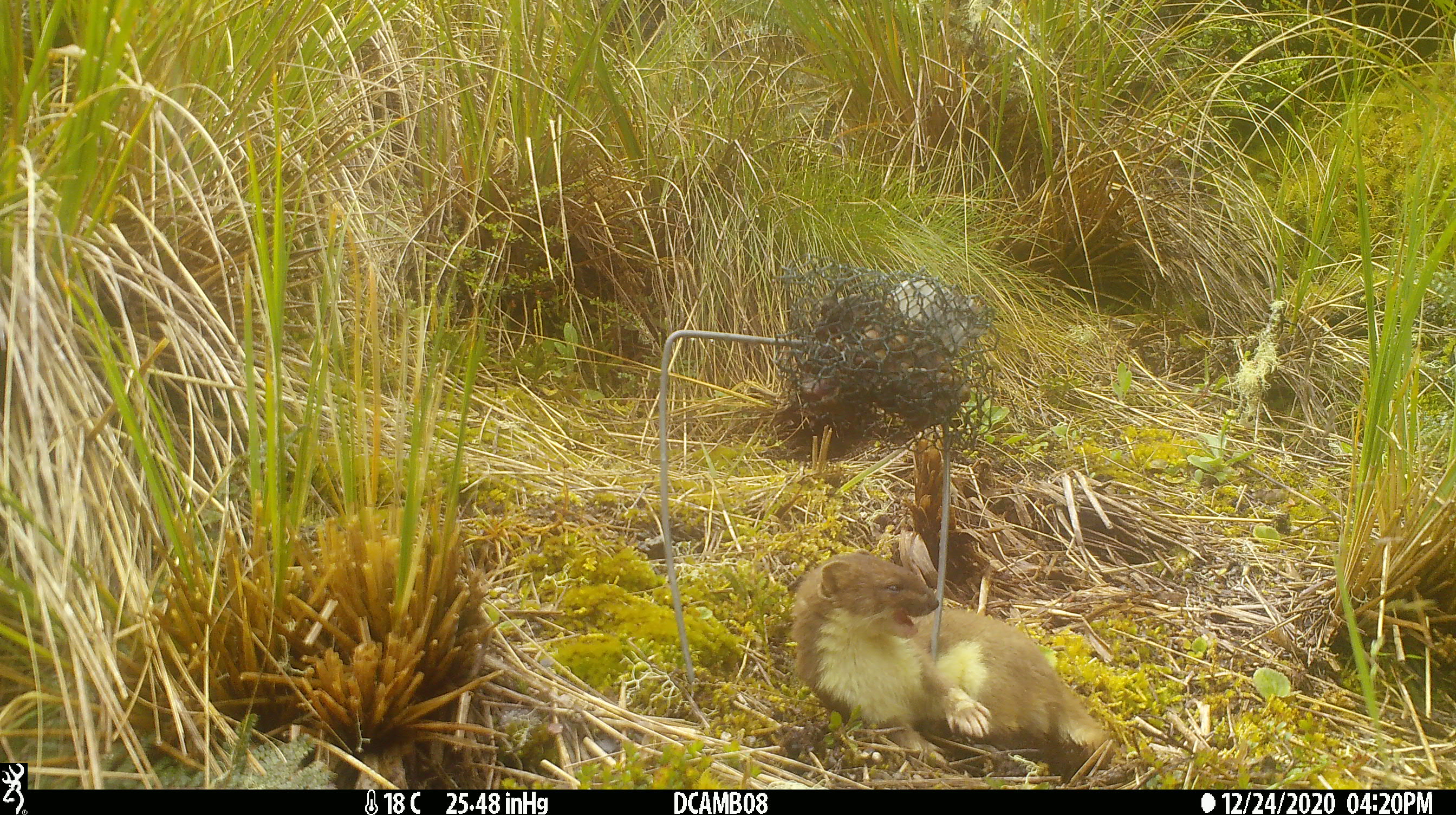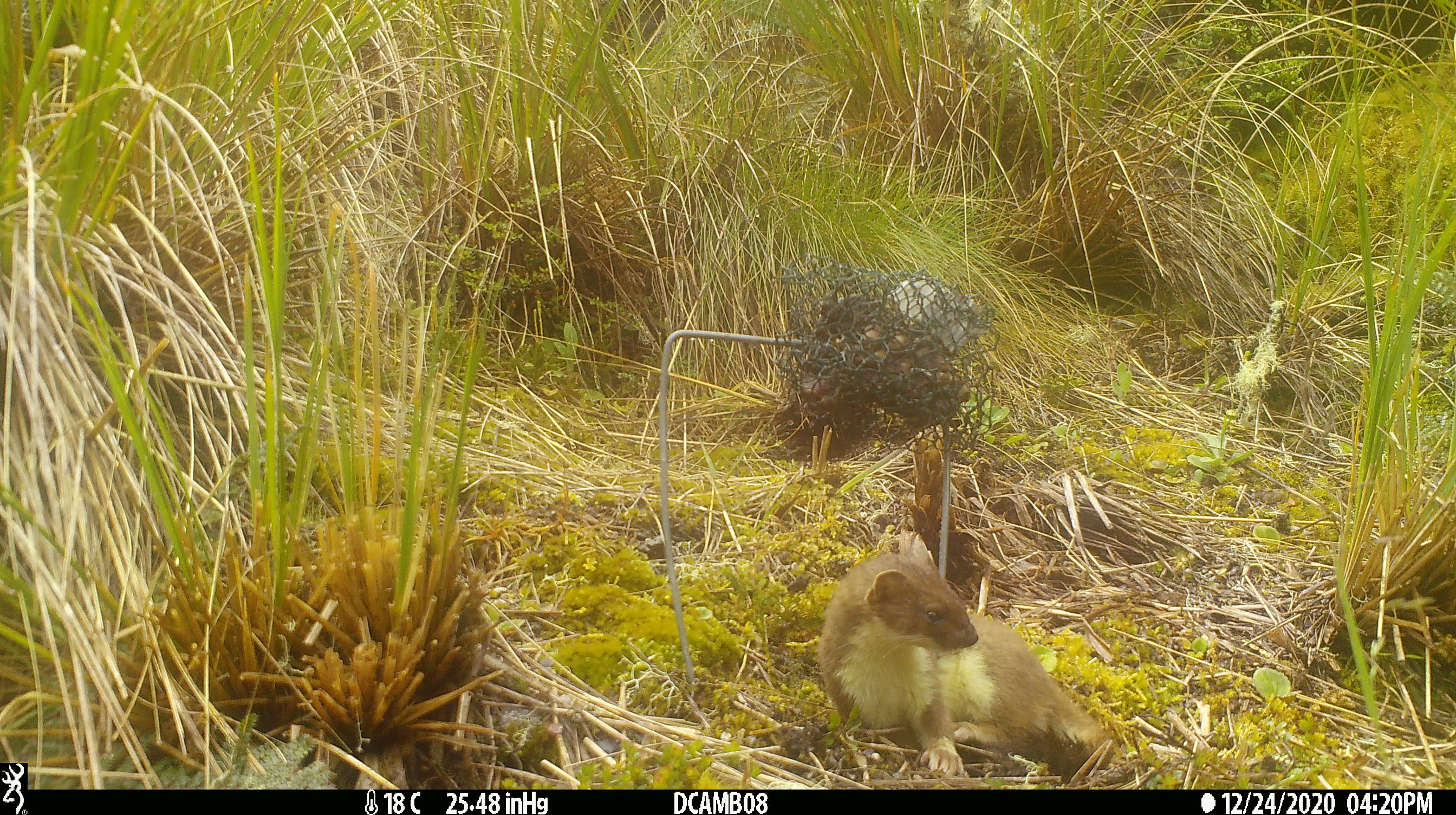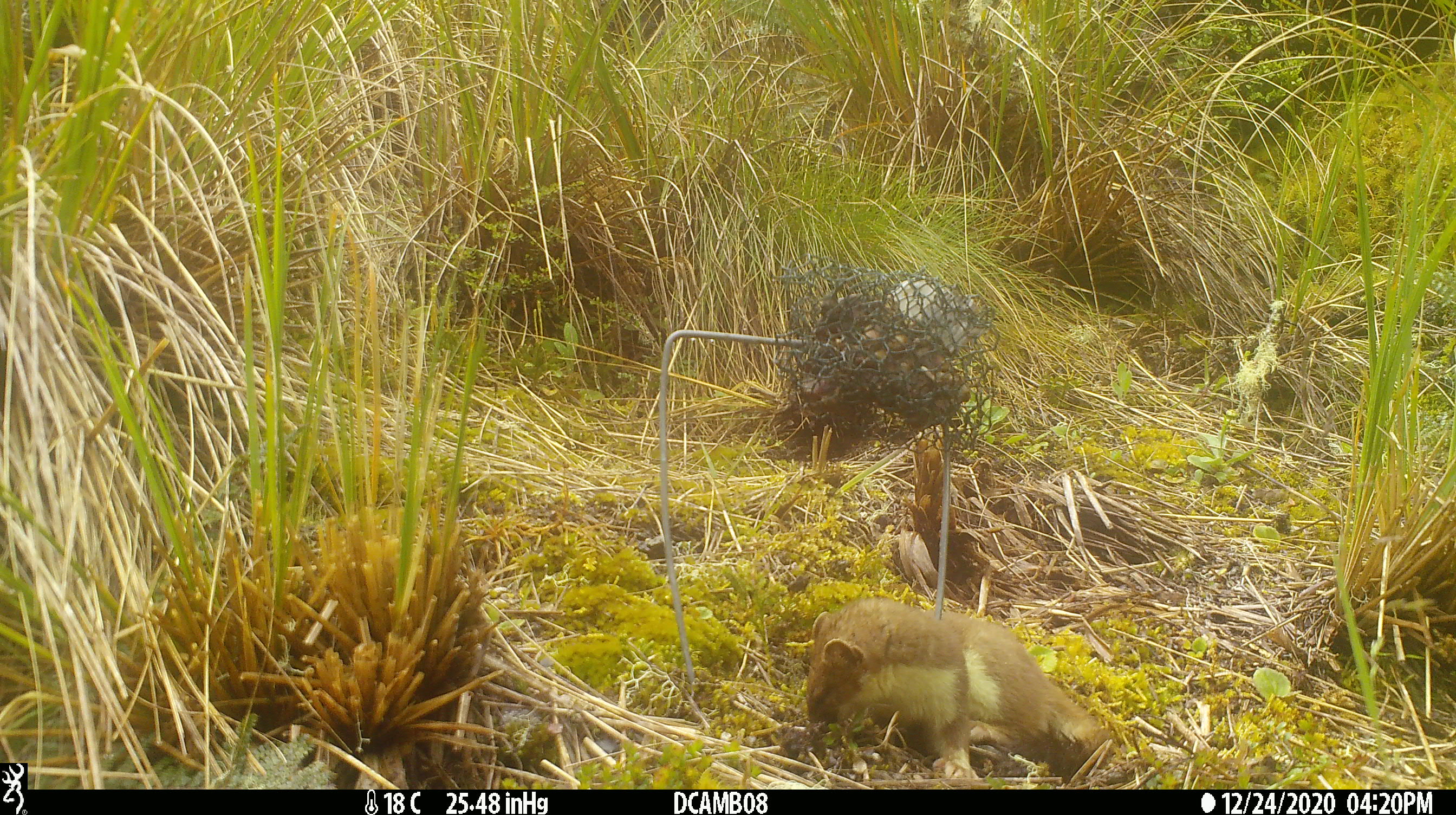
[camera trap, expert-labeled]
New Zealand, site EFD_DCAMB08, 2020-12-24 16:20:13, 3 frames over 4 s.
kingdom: Animalia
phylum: Chordata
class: Mammalia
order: Carnivora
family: Mustelidae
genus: Mustela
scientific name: Mustela erminea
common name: stoat